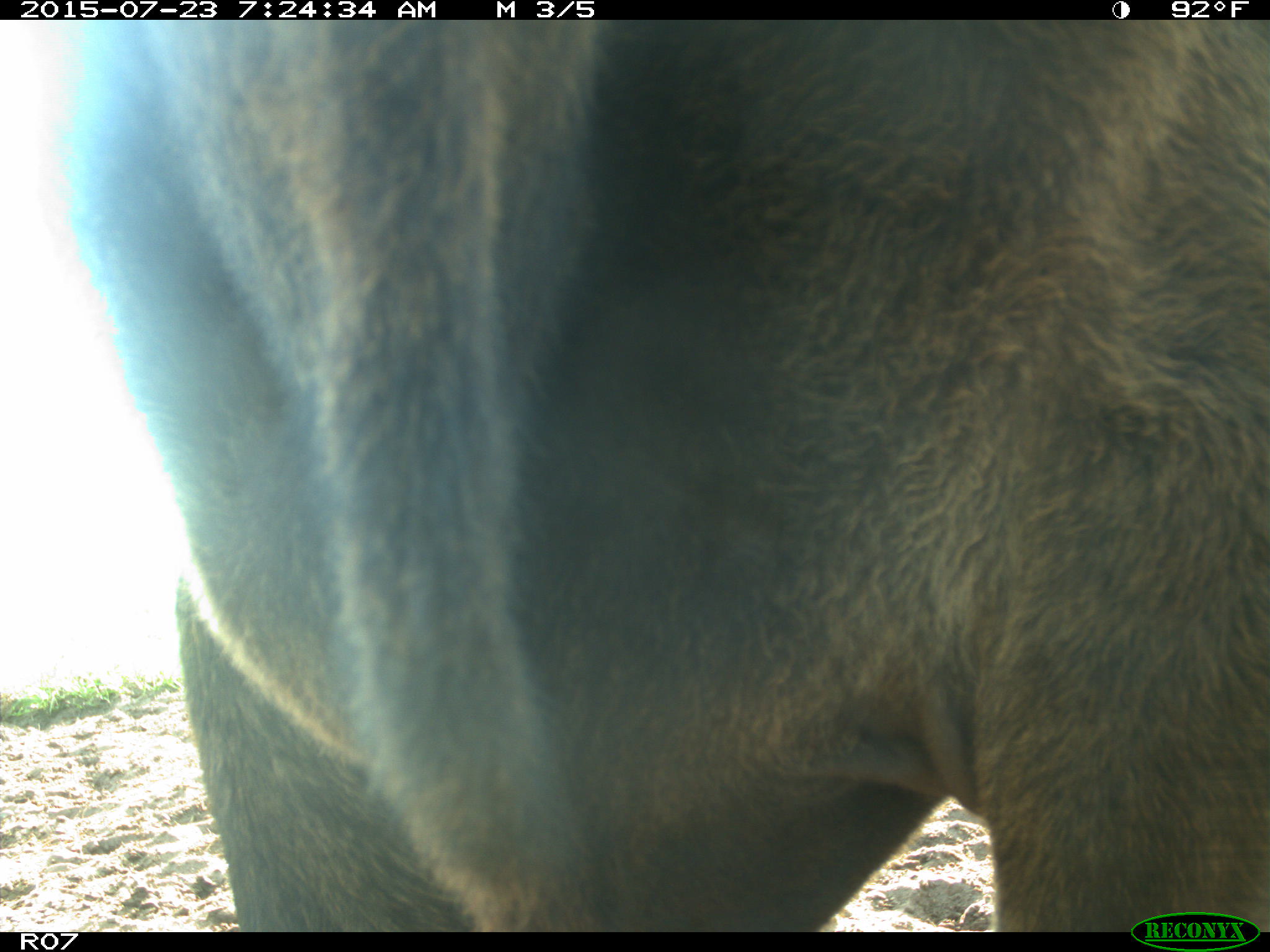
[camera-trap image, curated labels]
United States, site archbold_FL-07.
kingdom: Animalia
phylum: Chordata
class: Mammalia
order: Artiodactyla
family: Bovidae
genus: Bos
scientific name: Bos taurus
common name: domestic cow